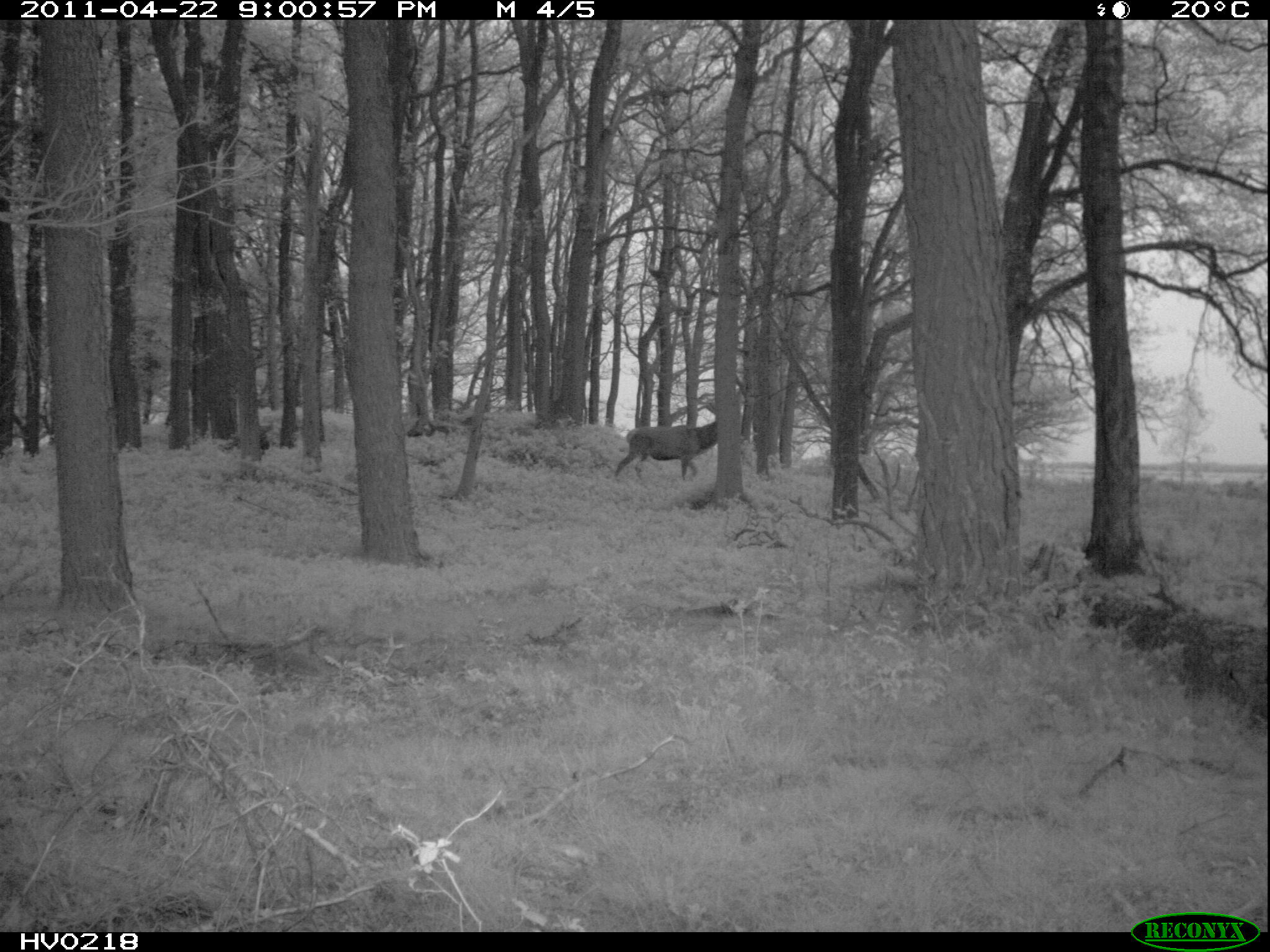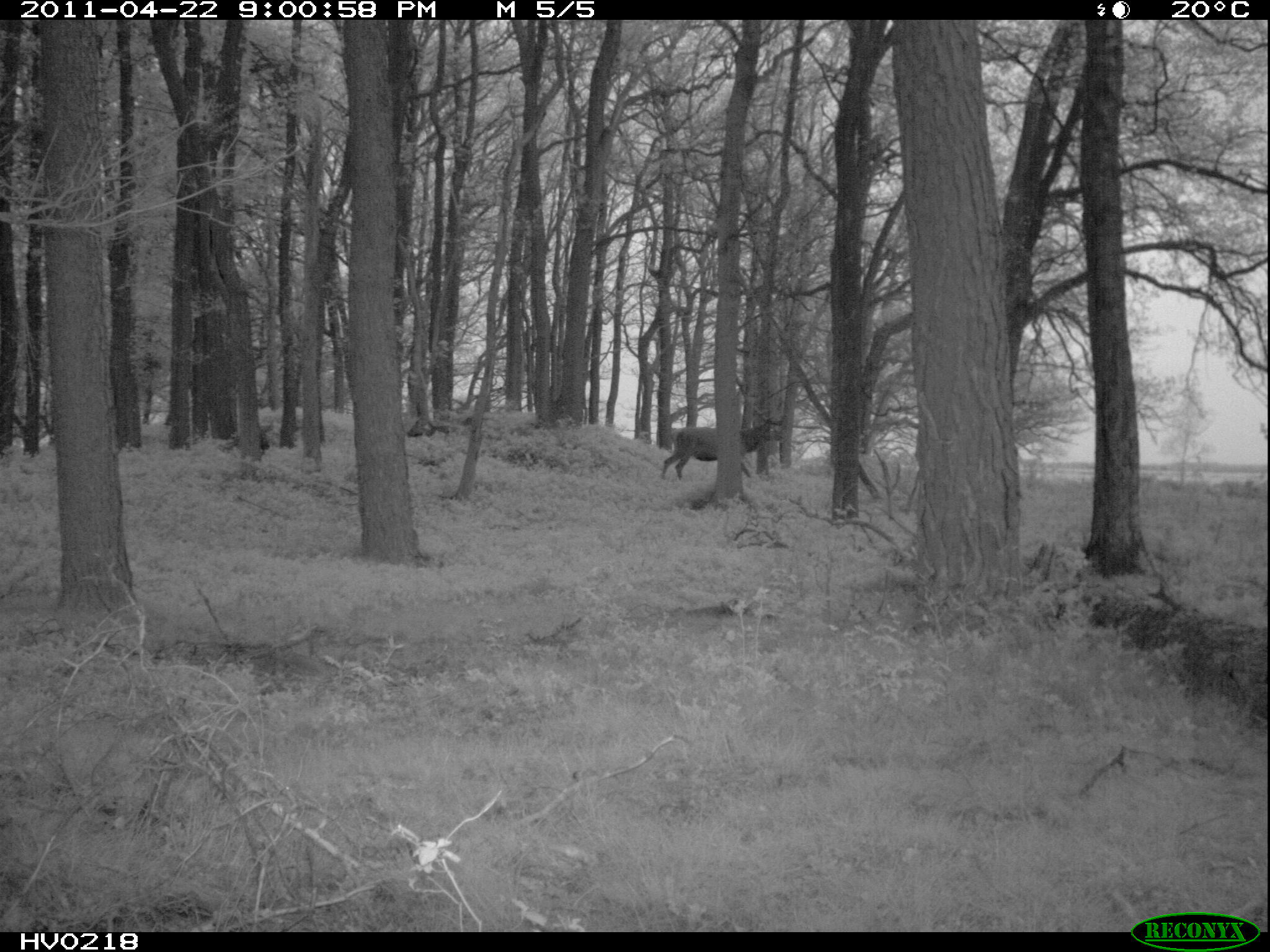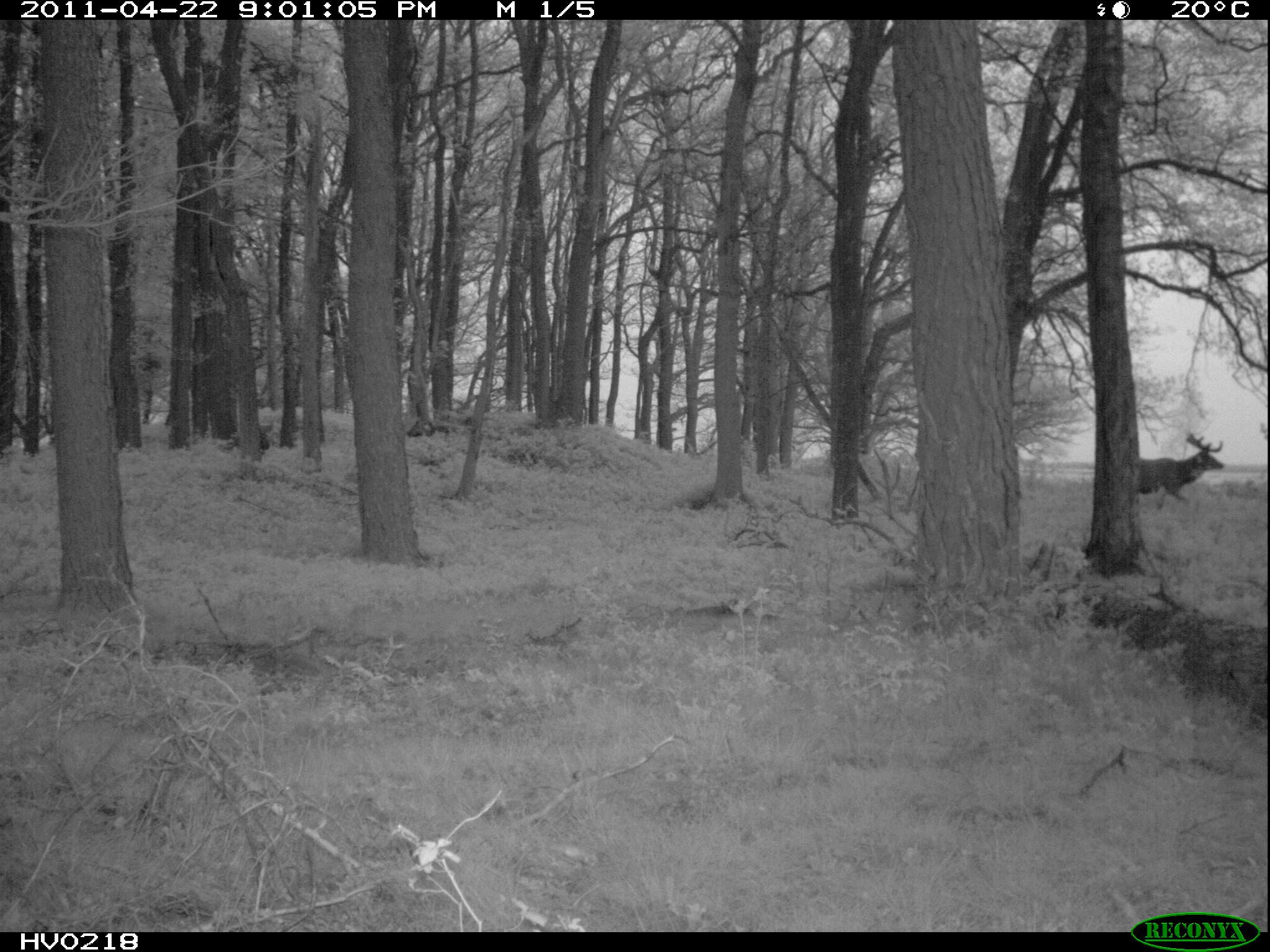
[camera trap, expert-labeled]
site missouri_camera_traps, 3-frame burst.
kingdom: Animalia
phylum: Chordata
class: Mammalia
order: Artiodactyla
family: Cervidae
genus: Cervus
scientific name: Cervus elaphus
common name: red deer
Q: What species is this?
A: Red deer (Cervus elaphus).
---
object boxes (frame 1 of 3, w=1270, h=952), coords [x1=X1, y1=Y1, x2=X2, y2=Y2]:
red deer: [x1=615, y1=416, x2=750, y2=478]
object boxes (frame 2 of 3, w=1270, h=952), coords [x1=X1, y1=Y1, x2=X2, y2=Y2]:
red deer: [x1=659, y1=411, x2=783, y2=498]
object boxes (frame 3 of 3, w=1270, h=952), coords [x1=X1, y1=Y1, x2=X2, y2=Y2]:
red deer: [x1=1140, y1=430, x2=1234, y2=527]